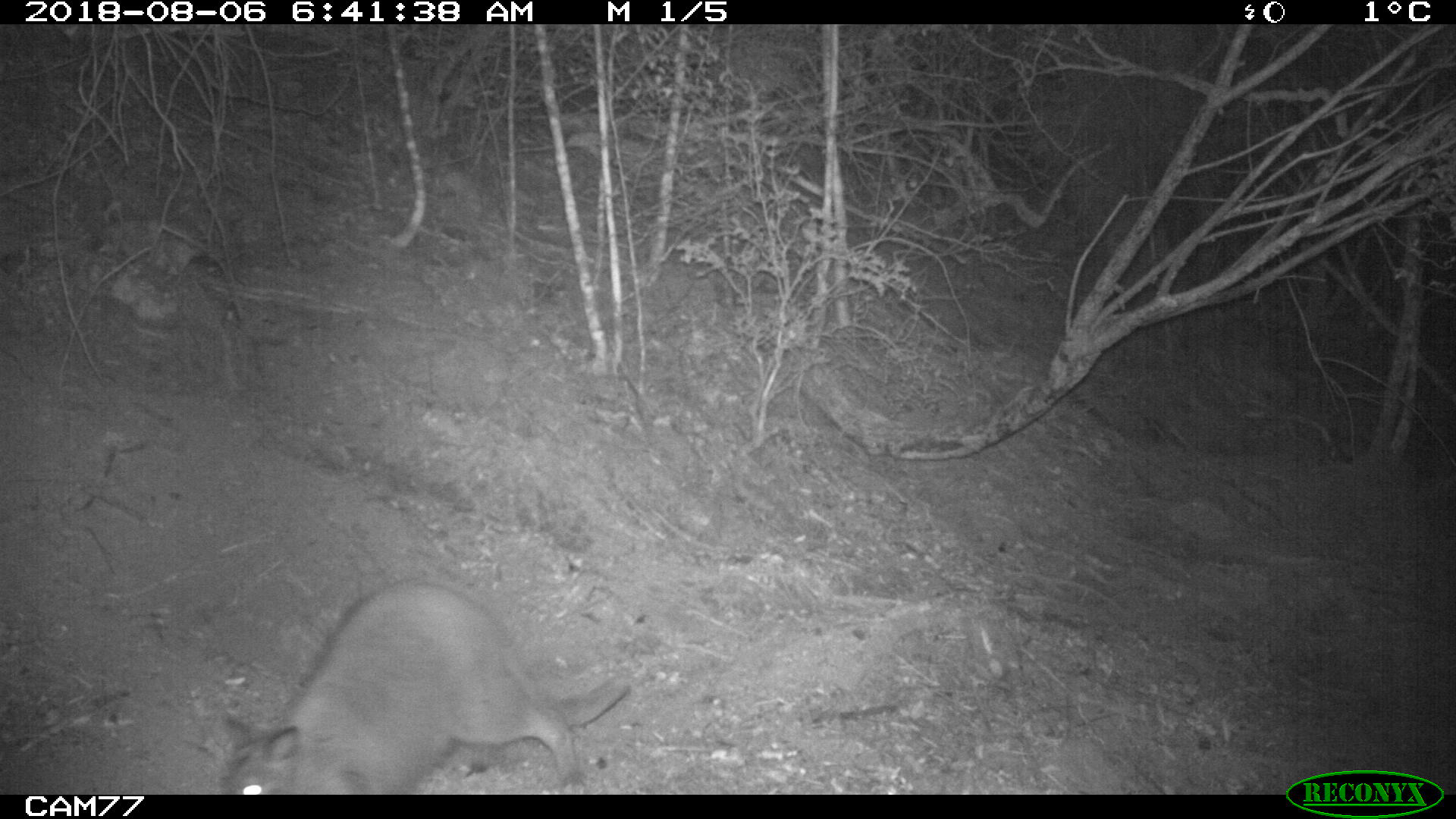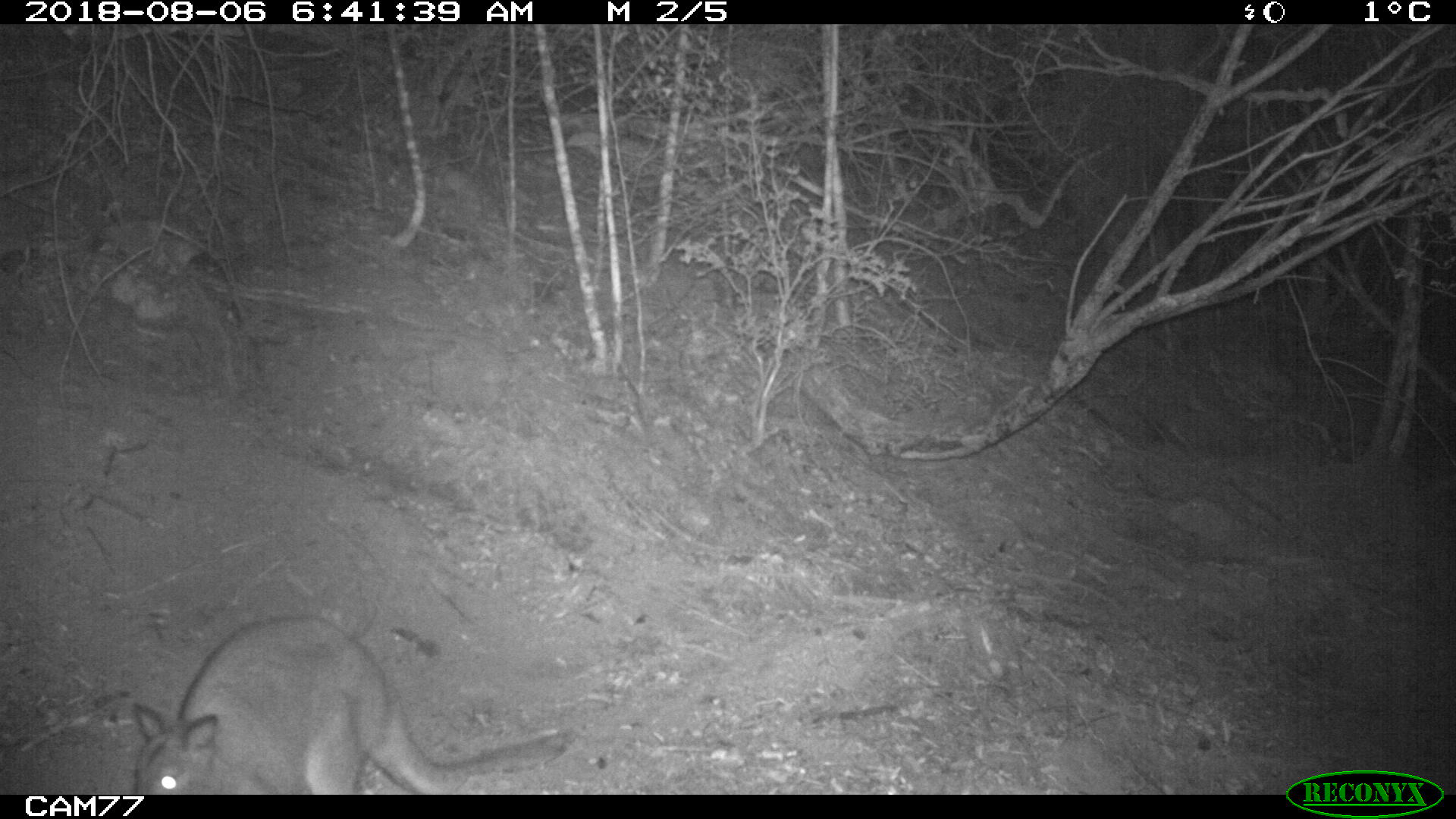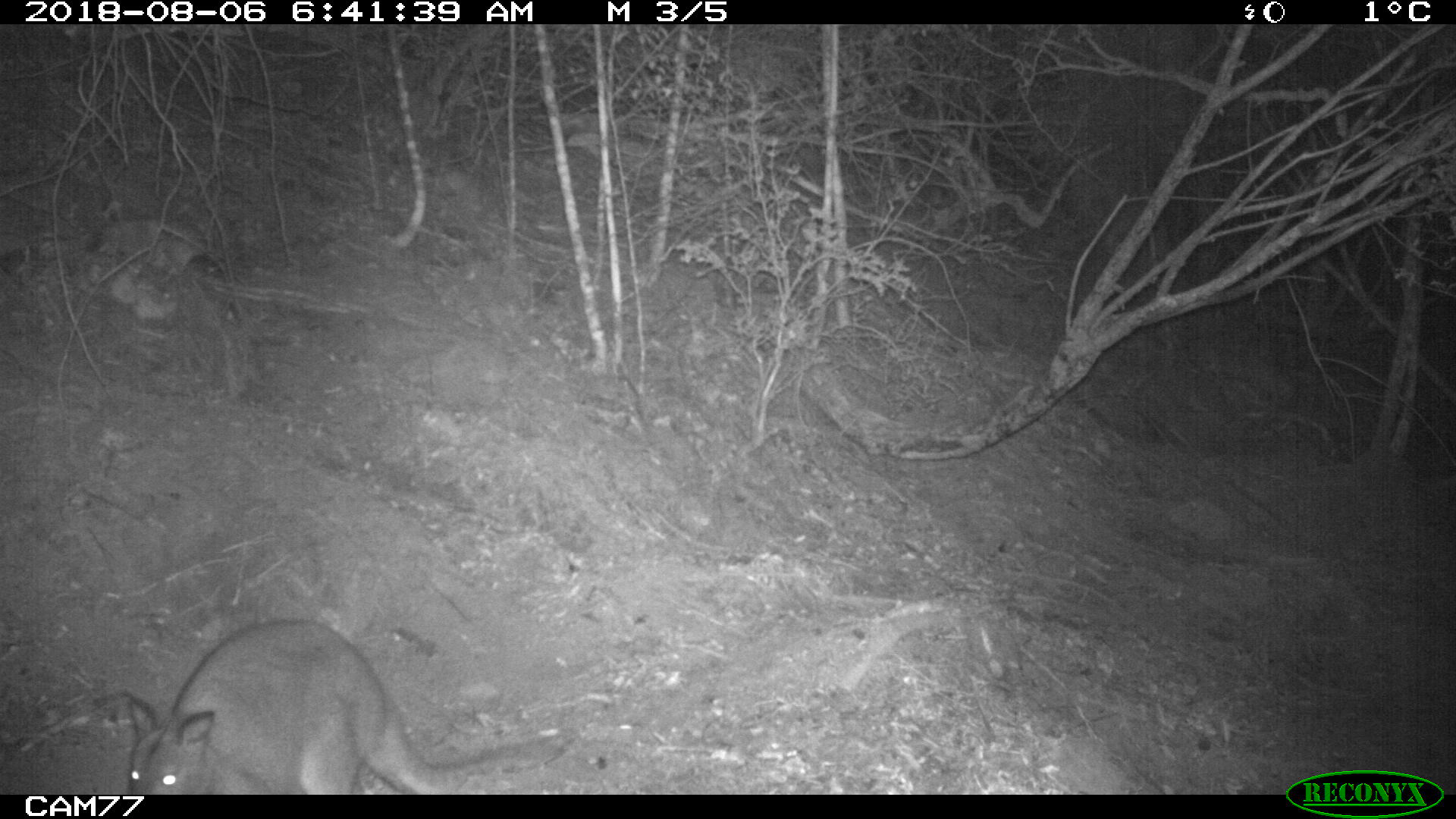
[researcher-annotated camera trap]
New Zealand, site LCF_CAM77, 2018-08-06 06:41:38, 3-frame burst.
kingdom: Animalia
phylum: Chordata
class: Mammalia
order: Diprotodontia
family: Macropodidae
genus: Notamacropus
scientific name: Notamacropus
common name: wallaby